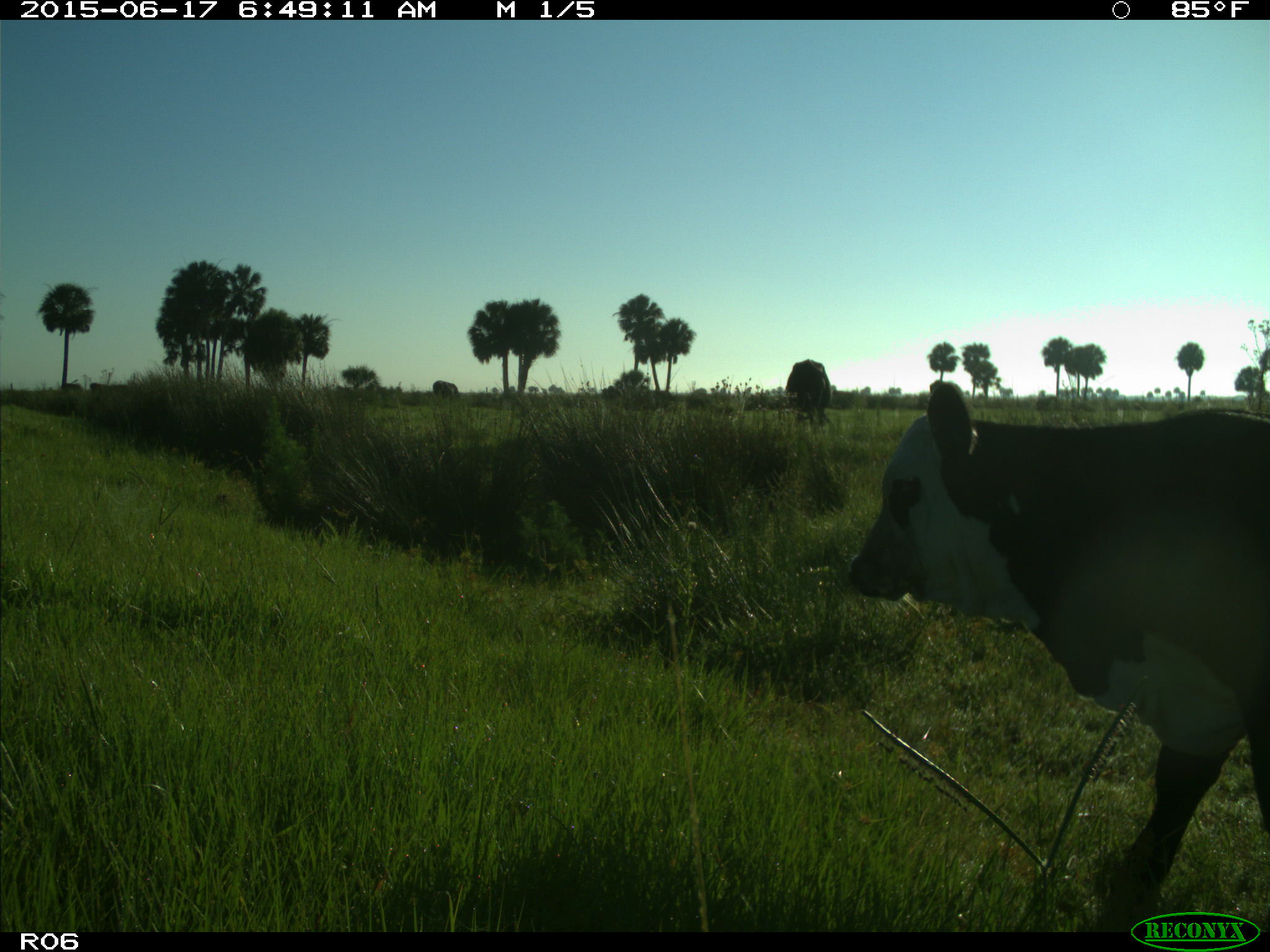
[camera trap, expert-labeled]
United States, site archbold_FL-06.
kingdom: Animalia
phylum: Chordata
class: Mammalia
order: Artiodactyla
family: Bovidae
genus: Bos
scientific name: Bos taurus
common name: domestic cow